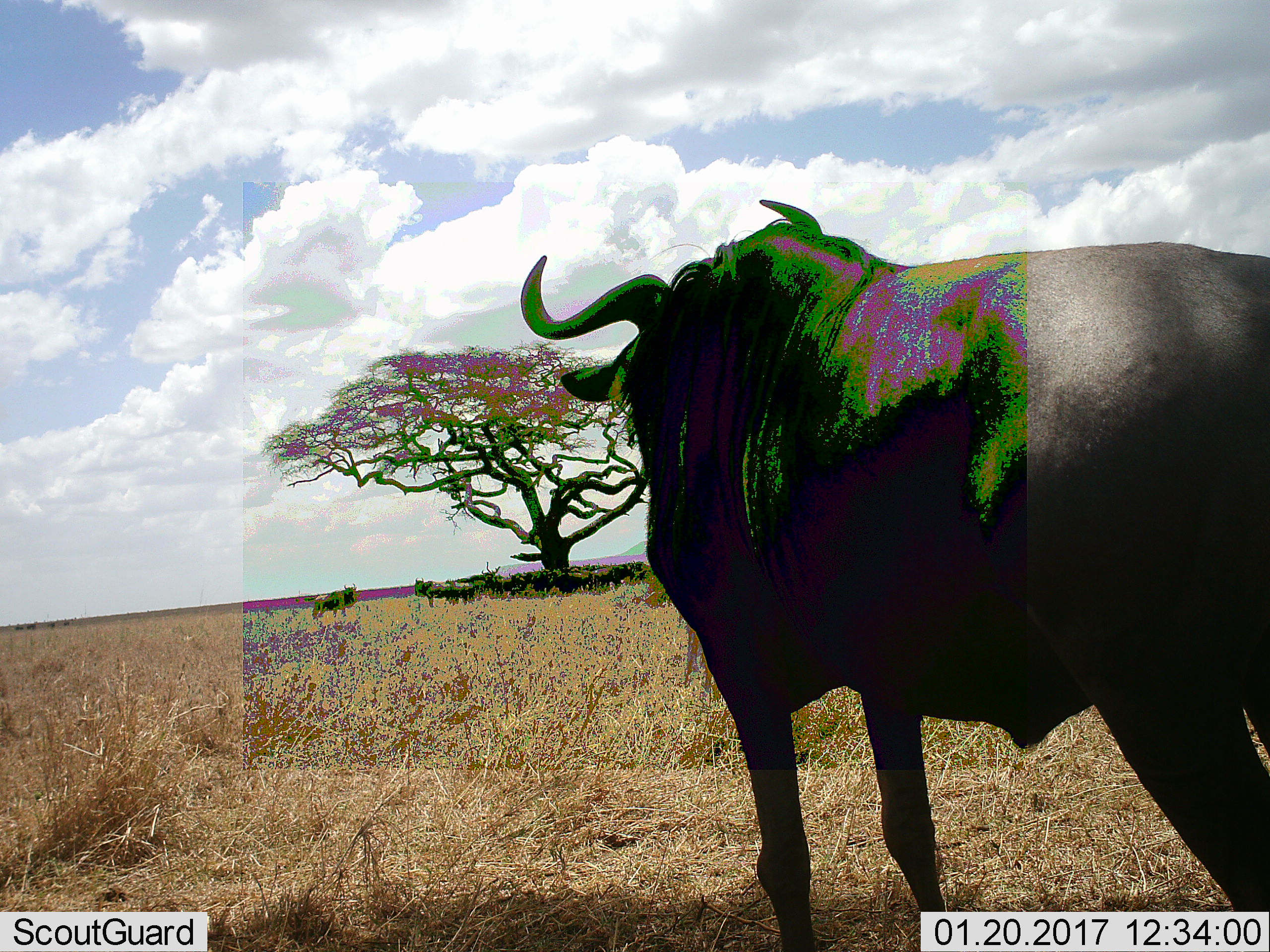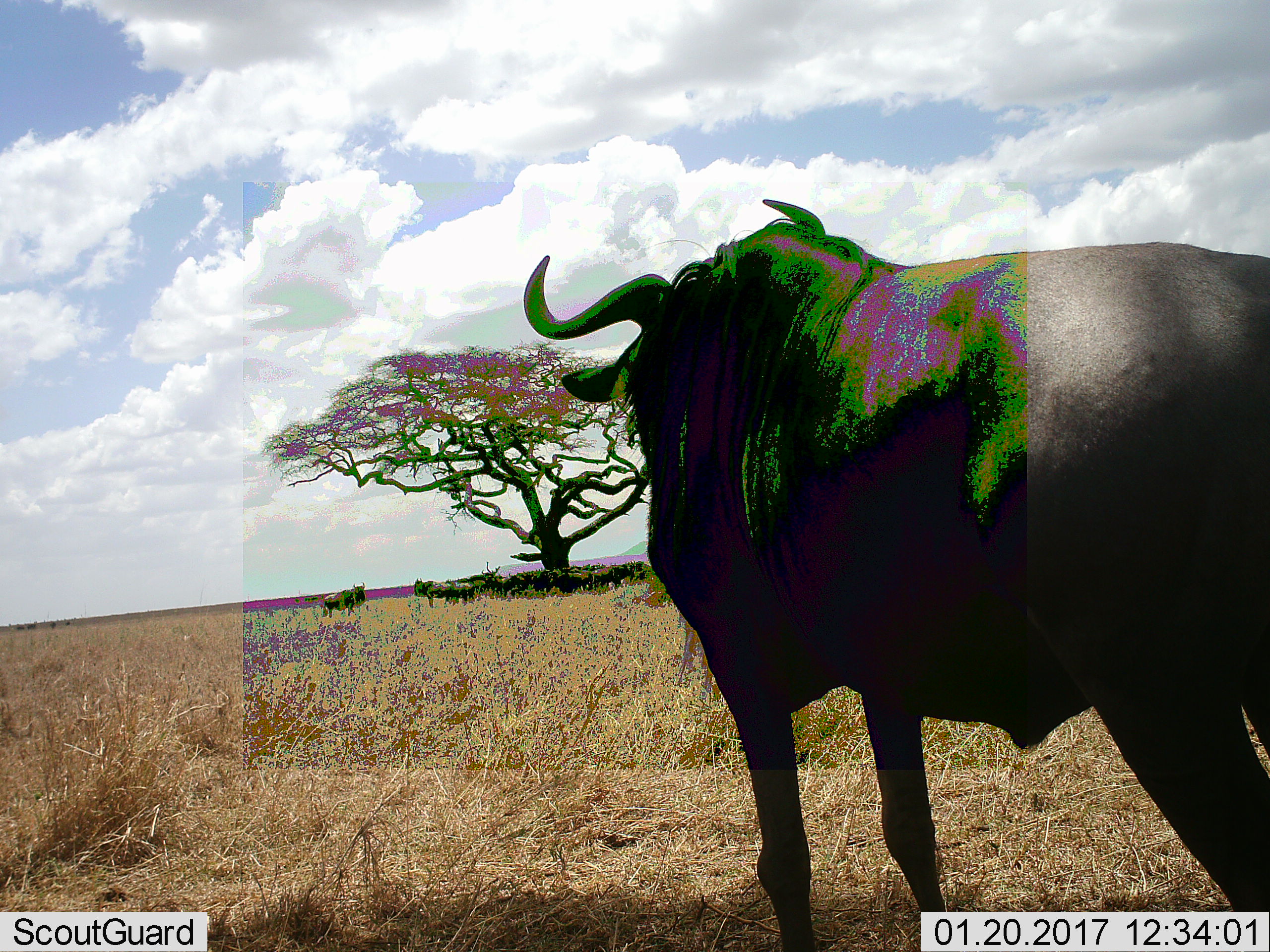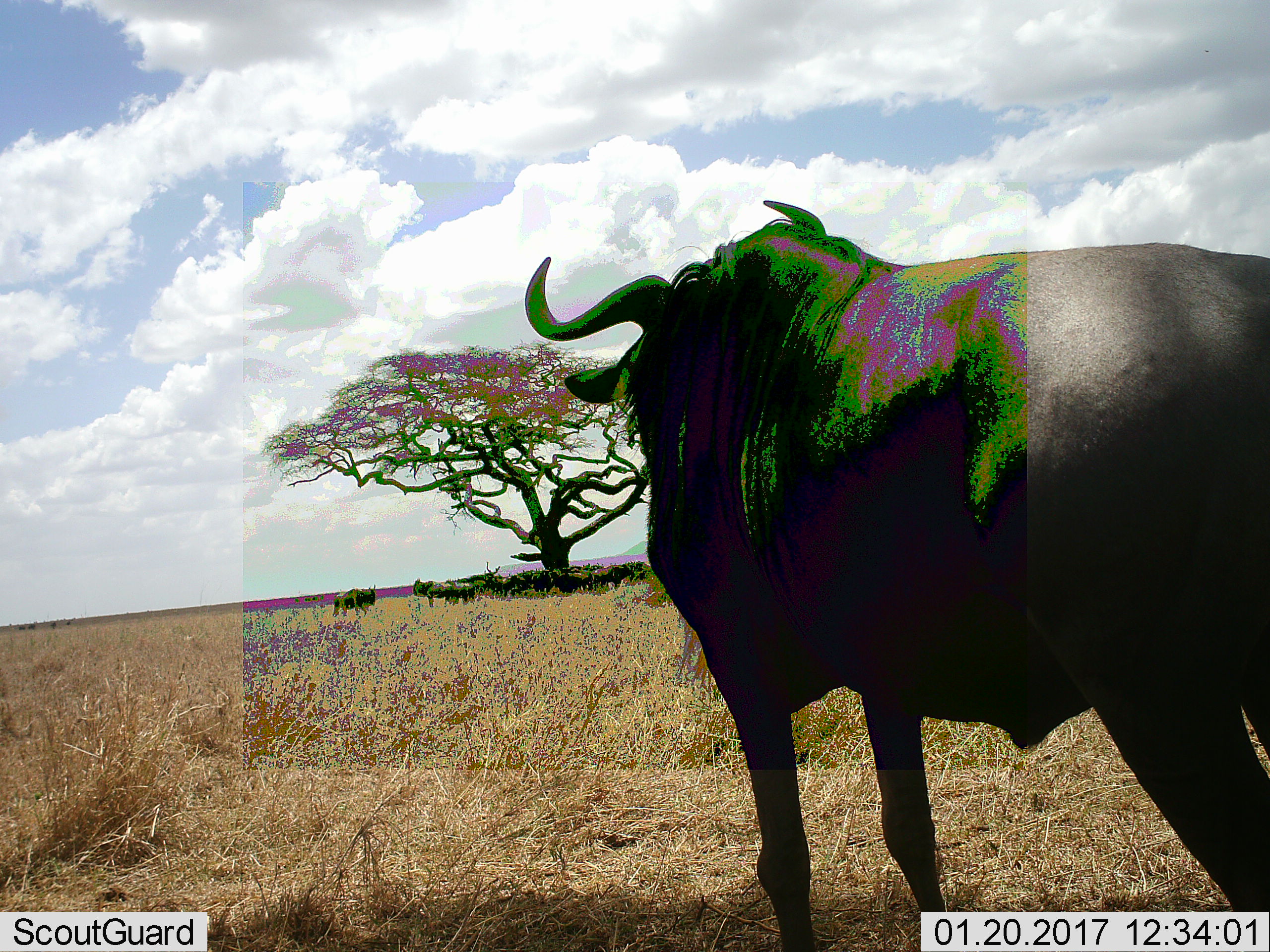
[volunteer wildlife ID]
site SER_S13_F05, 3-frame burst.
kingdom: Animalia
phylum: Chordata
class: Mammalia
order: Artiodactyla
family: Bovidae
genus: Connochaetes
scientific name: Connochaetes taurinus taurinus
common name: blue wildebeest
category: wildebeestblue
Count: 11-50.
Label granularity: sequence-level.